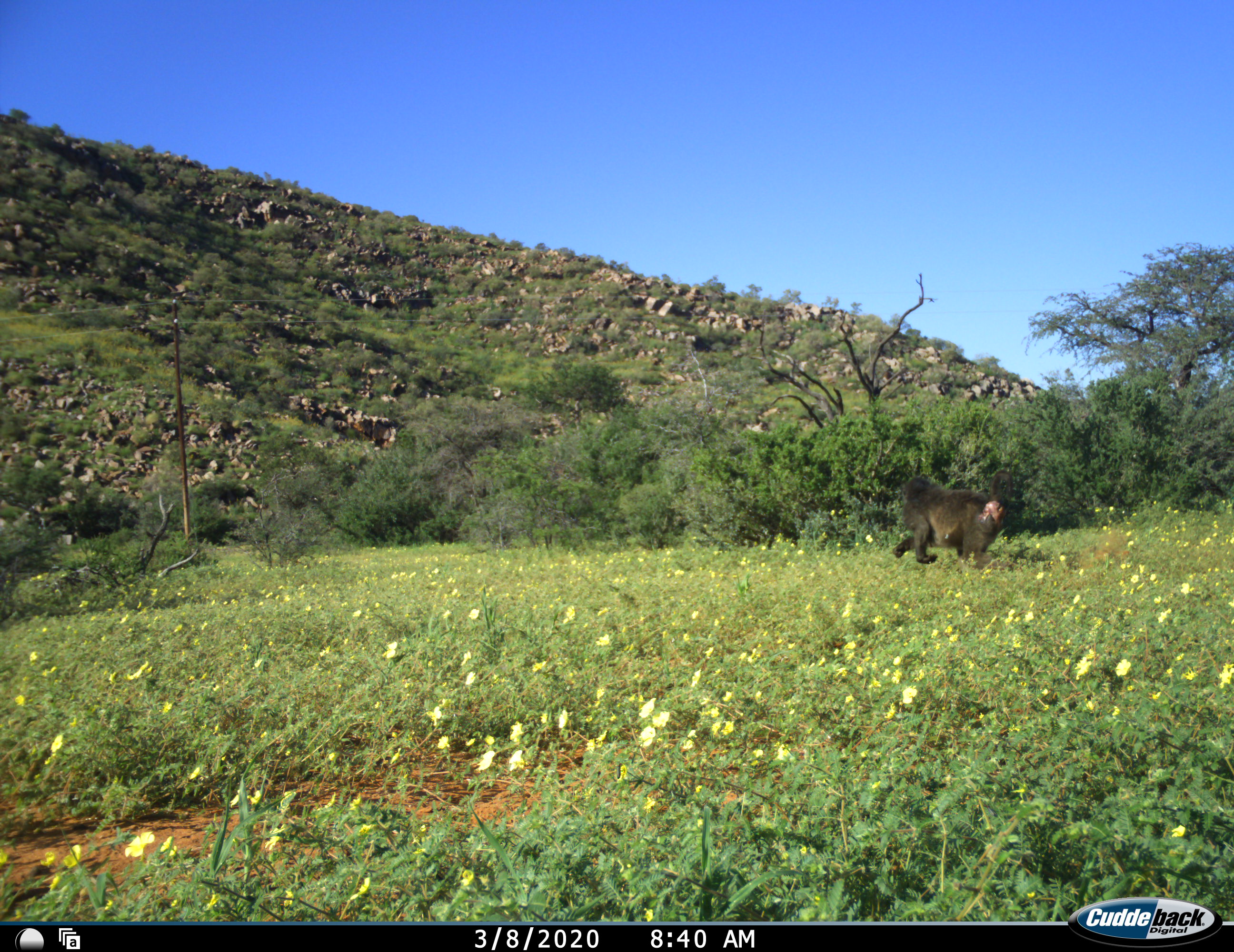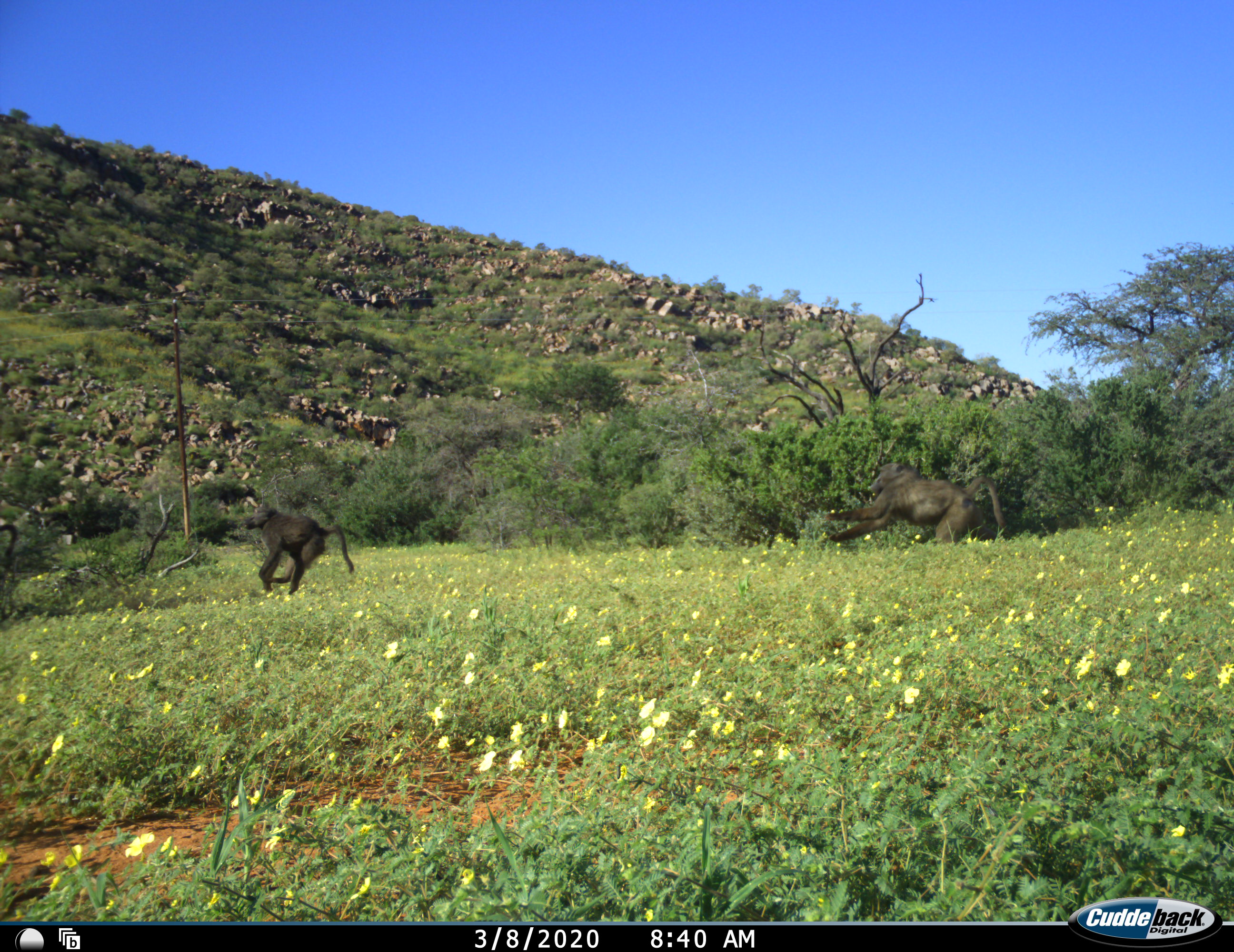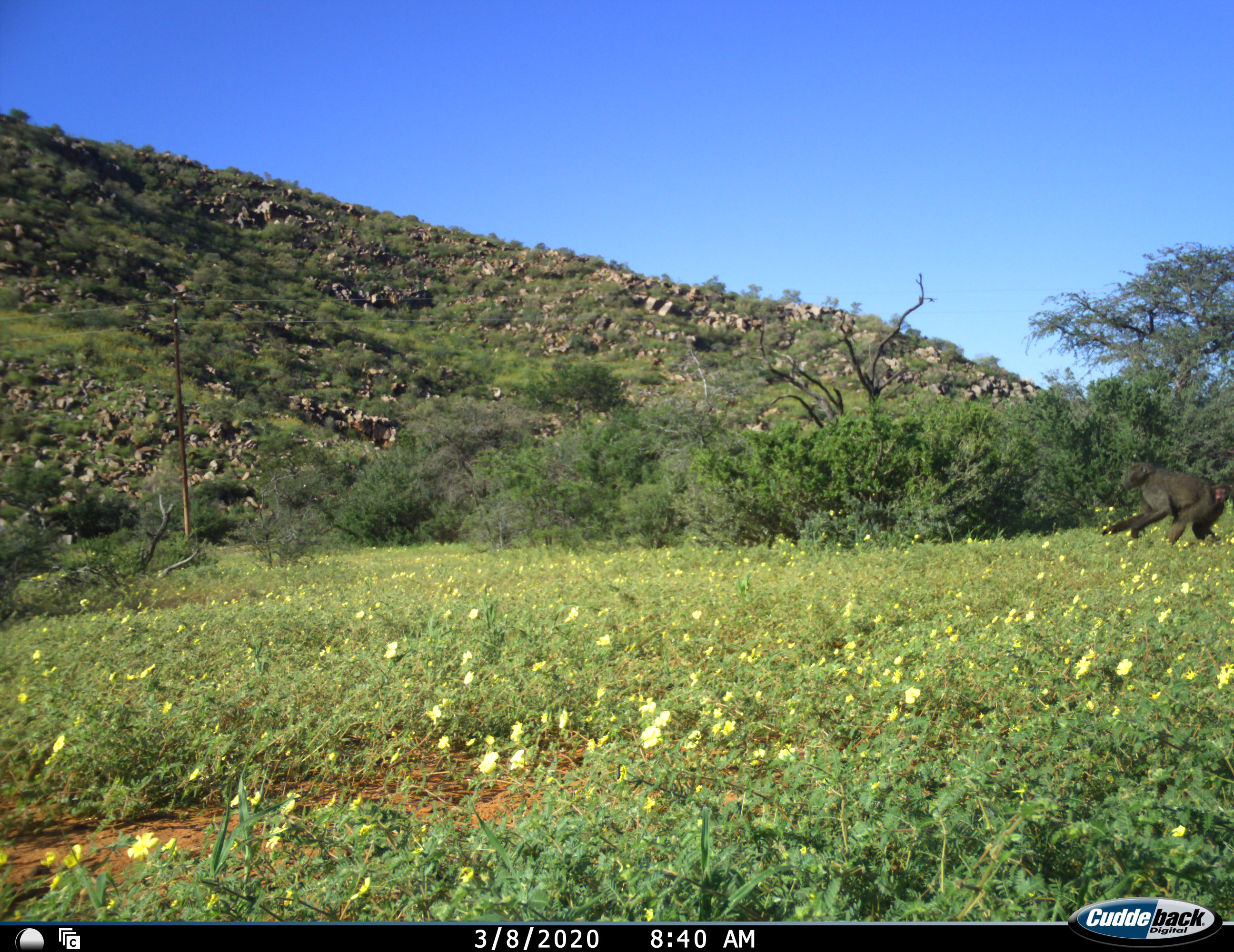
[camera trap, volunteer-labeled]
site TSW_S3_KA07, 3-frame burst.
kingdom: Animalia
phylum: Chordata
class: Mammalia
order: Primates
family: Cercopithecidae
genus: Papio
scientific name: Papio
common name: baboon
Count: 3.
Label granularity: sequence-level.